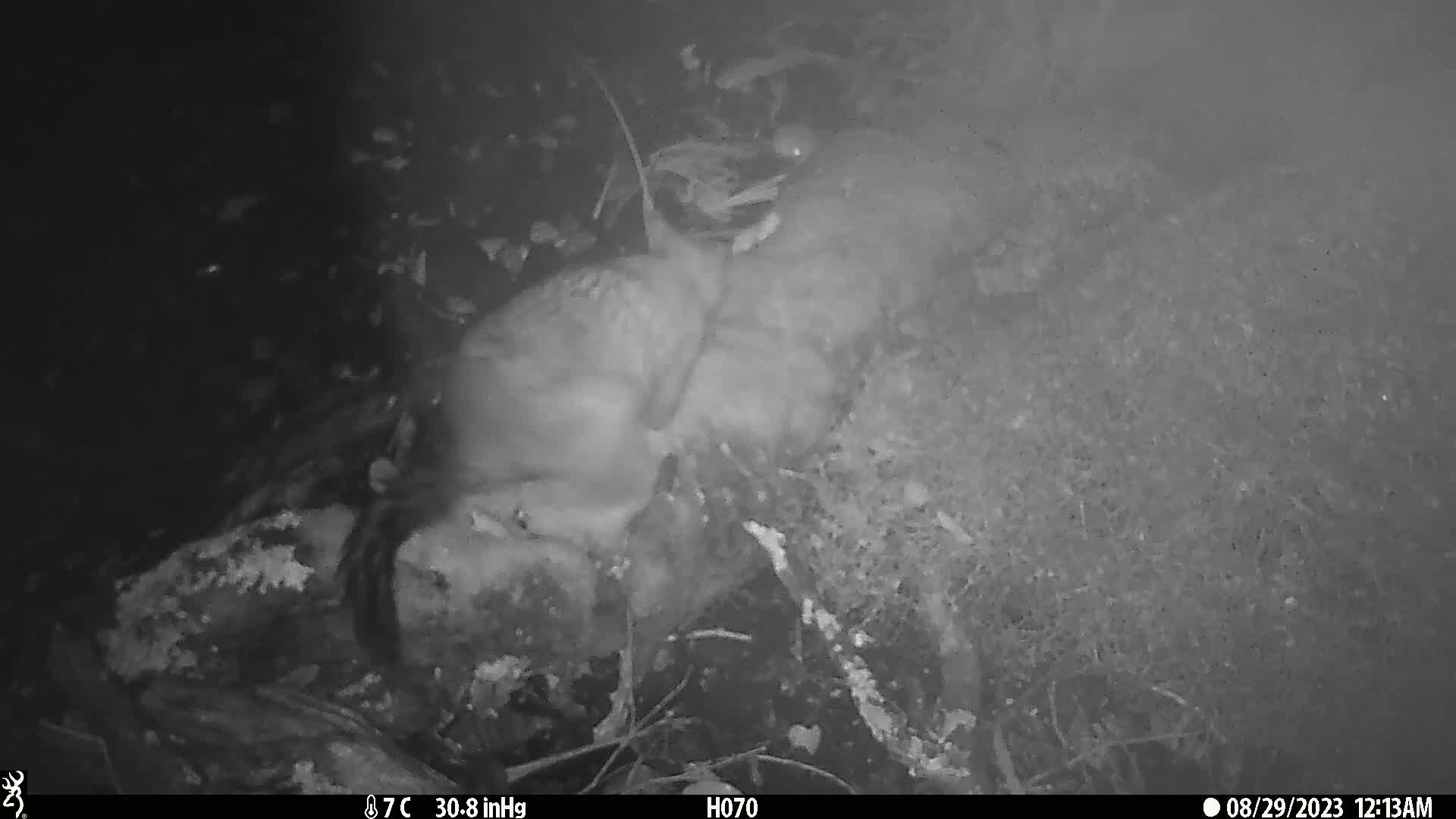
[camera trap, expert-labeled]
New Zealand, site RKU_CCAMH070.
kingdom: Animalia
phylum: Chordata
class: Mammalia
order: Diprotodontia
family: Phalangeridae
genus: Trichosurus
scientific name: Trichosurus vulpecula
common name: common brushtail possum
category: possum